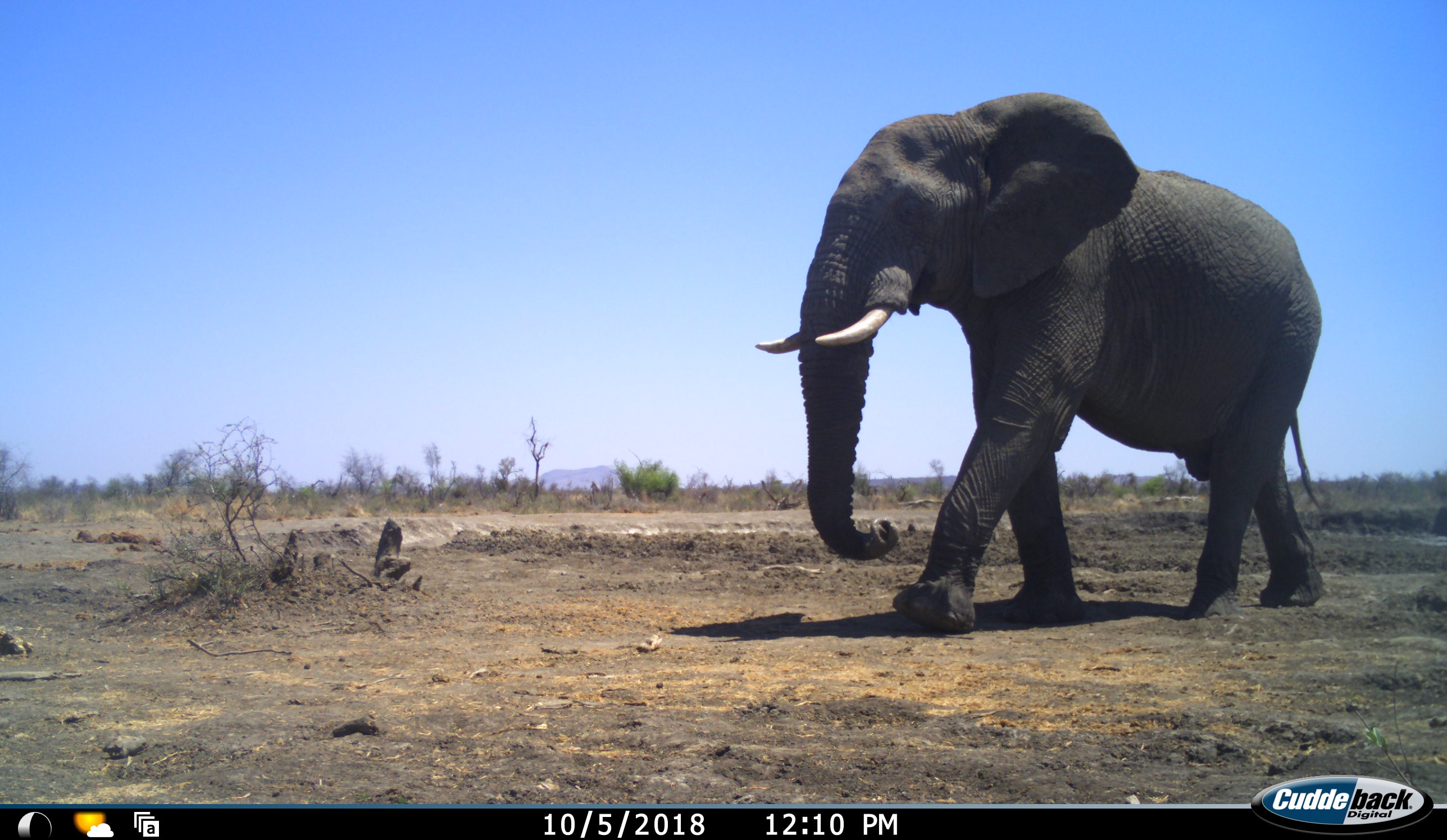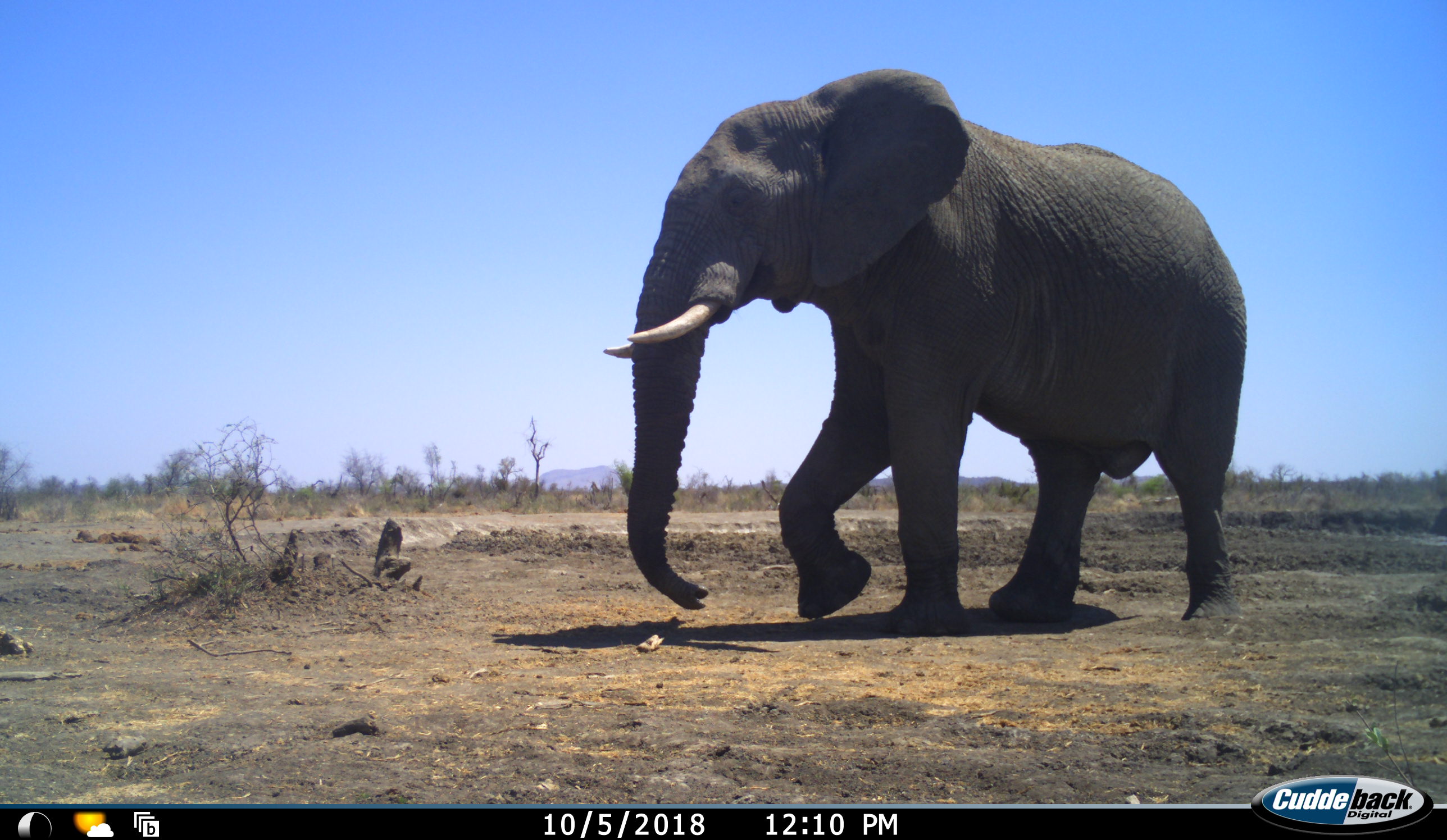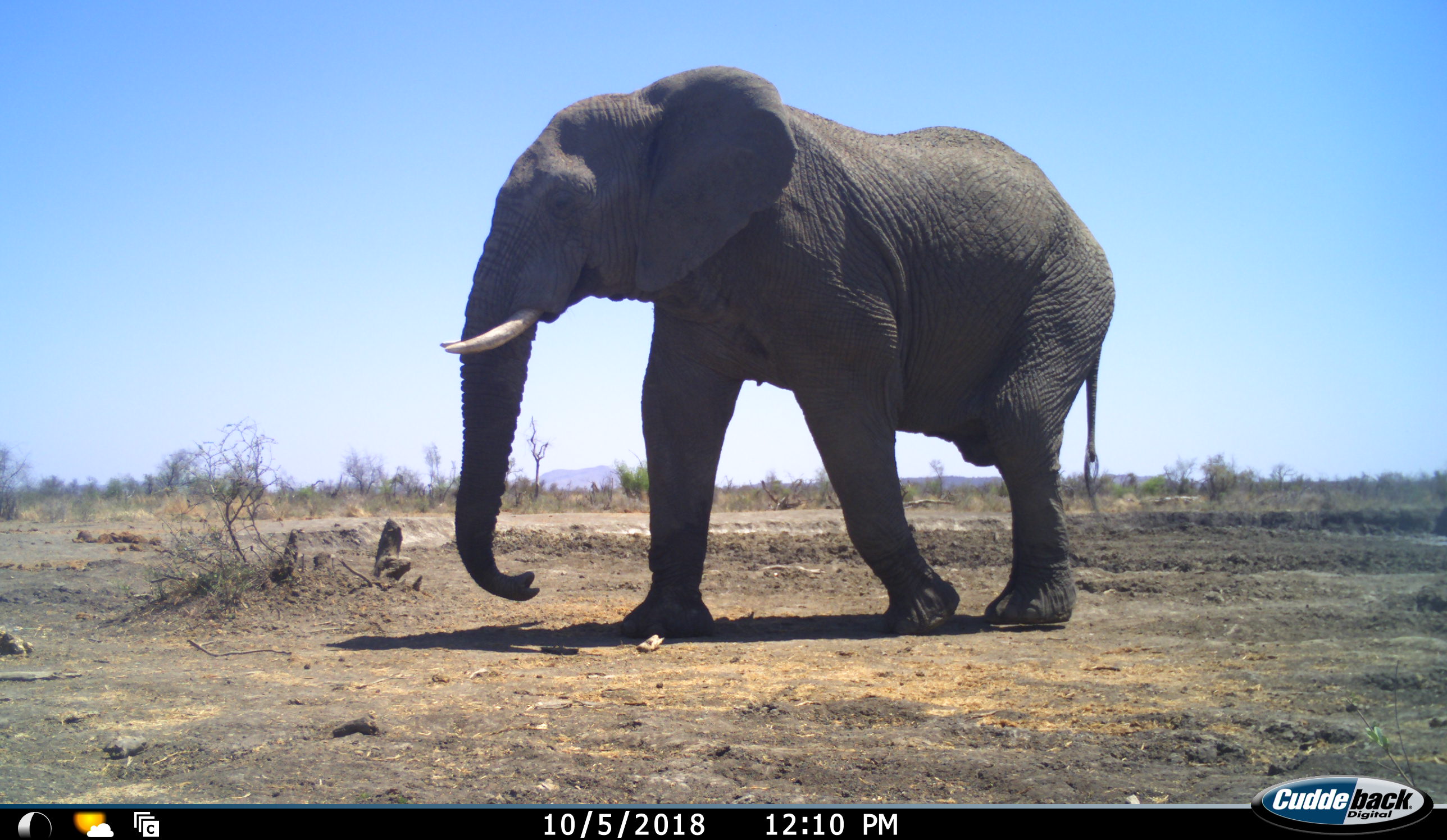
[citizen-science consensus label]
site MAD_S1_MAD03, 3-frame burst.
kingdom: Animalia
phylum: Chordata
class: Mammalia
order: Proboscidea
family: Elephantidae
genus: Loxodonta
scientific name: Loxodonta africana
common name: african bush elephant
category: elephant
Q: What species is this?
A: Elephant (african bush elephant) (Loxodonta africana).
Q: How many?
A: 1.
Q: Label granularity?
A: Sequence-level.